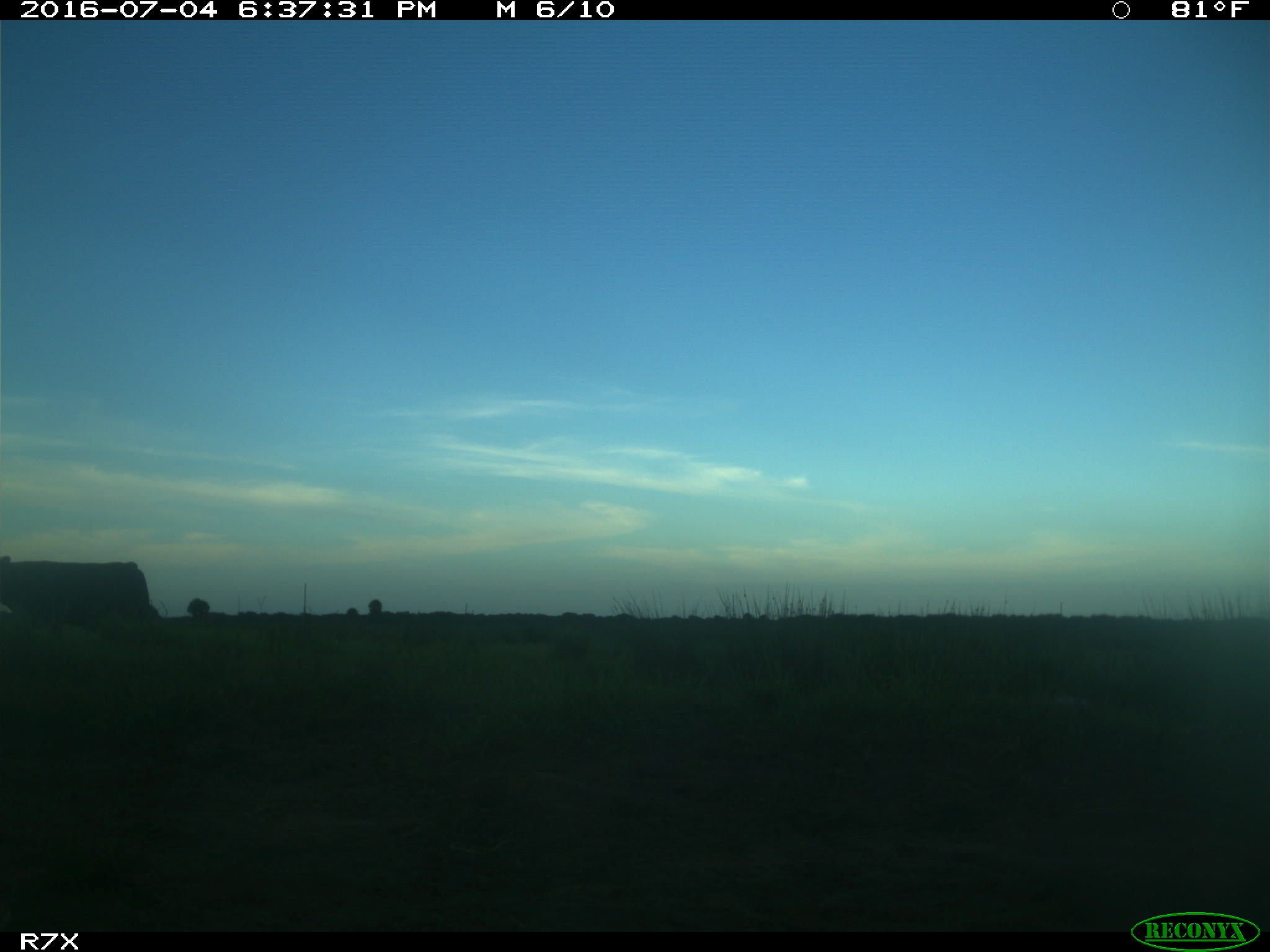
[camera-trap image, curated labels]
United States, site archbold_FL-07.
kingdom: Animalia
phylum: Chordata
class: Mammalia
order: Artiodactyla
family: Bovidae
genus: Bos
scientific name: Bos taurus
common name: domestic cow